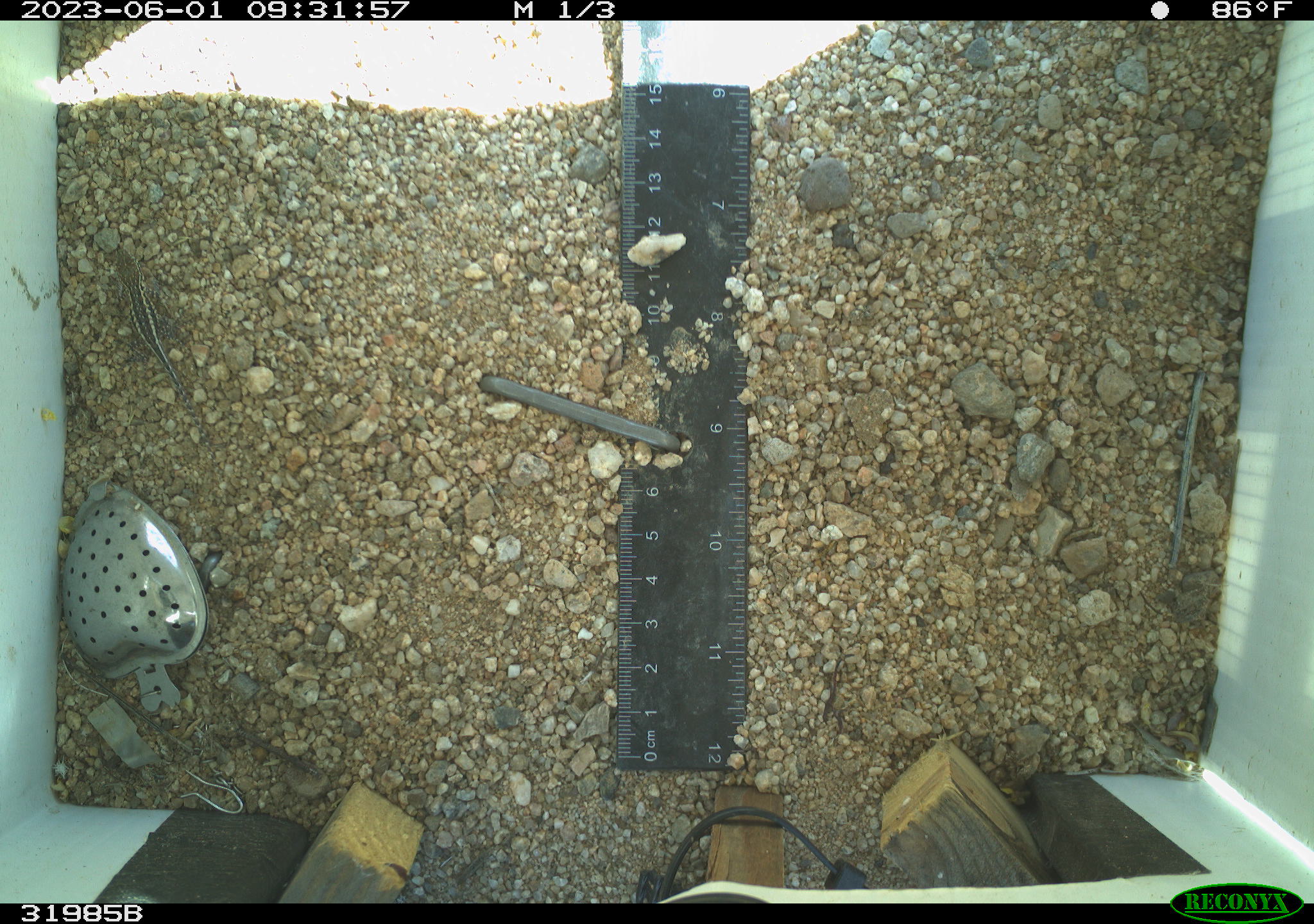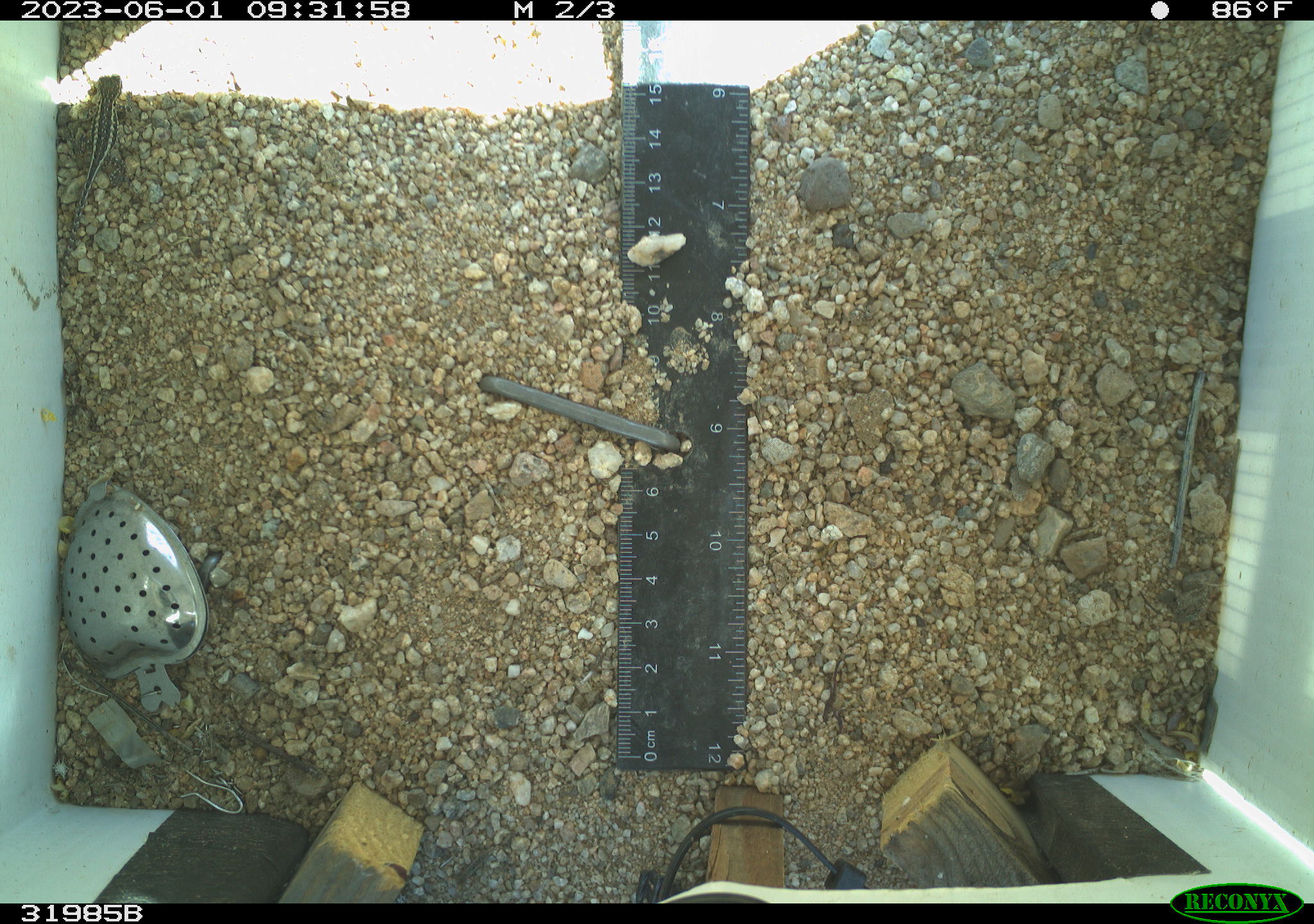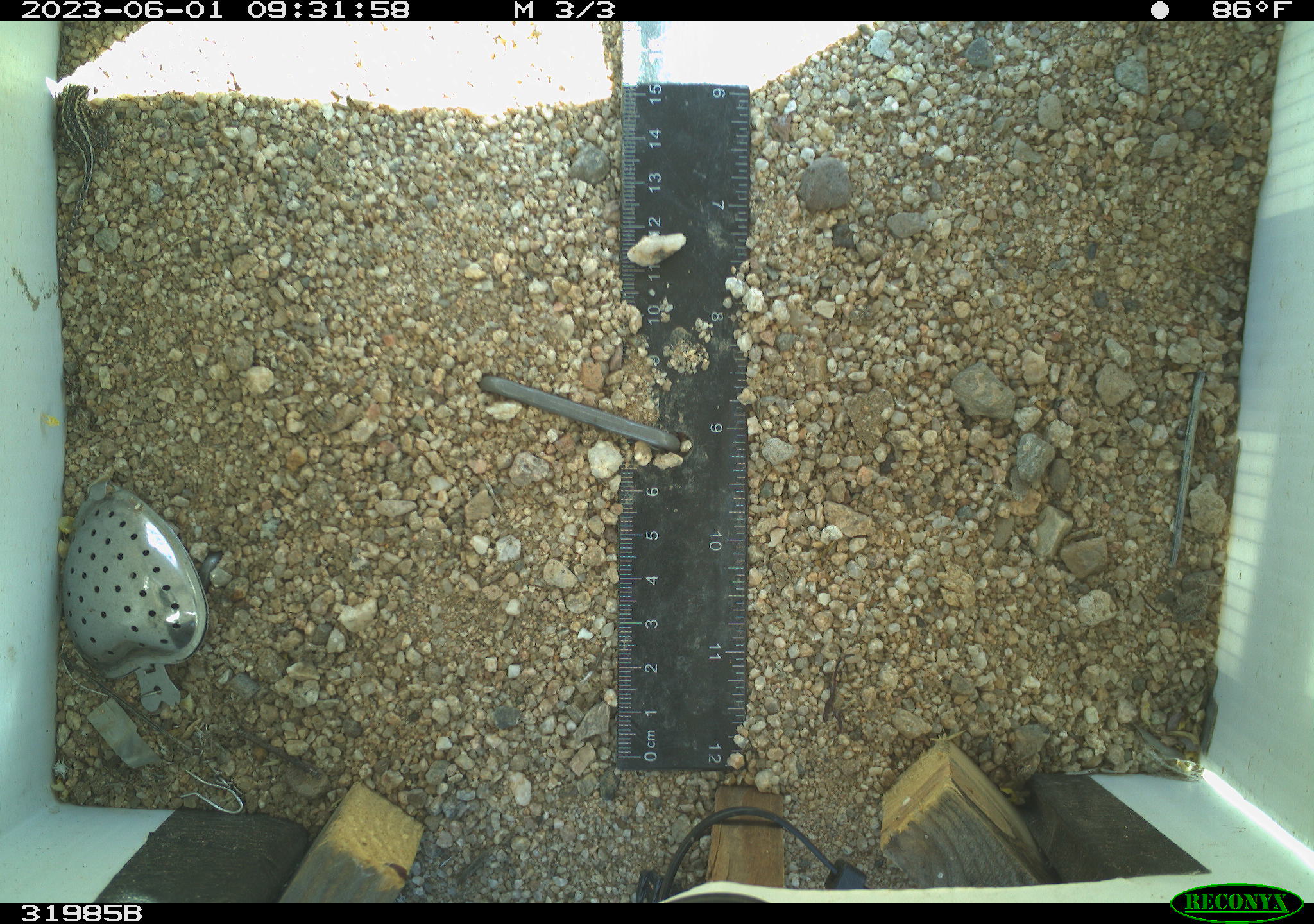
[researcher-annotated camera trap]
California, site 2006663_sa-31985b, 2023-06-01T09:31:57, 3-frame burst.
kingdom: Animalia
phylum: Chordata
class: Reptilia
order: Squamata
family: Phrynosomatidae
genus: Sceloporus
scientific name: Sceloporus graciosus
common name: common sagebrush lizard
Common sagebrush lizard (Sceloporus graciosus).